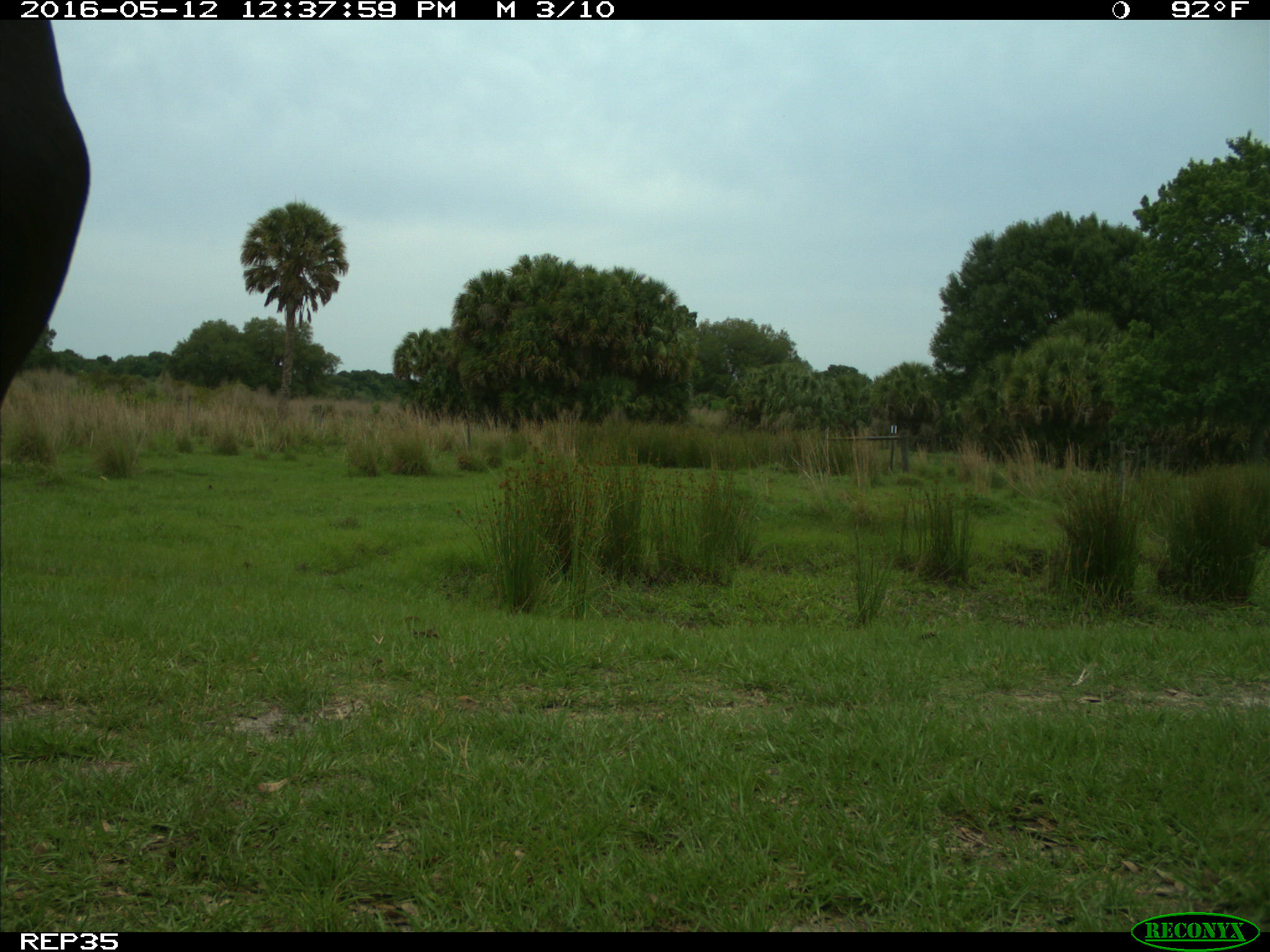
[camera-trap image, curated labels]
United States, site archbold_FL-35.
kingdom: Animalia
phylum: Chordata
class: Mammalia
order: Artiodactyla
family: Bovidae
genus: Bos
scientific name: Bos taurus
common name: domestic cow